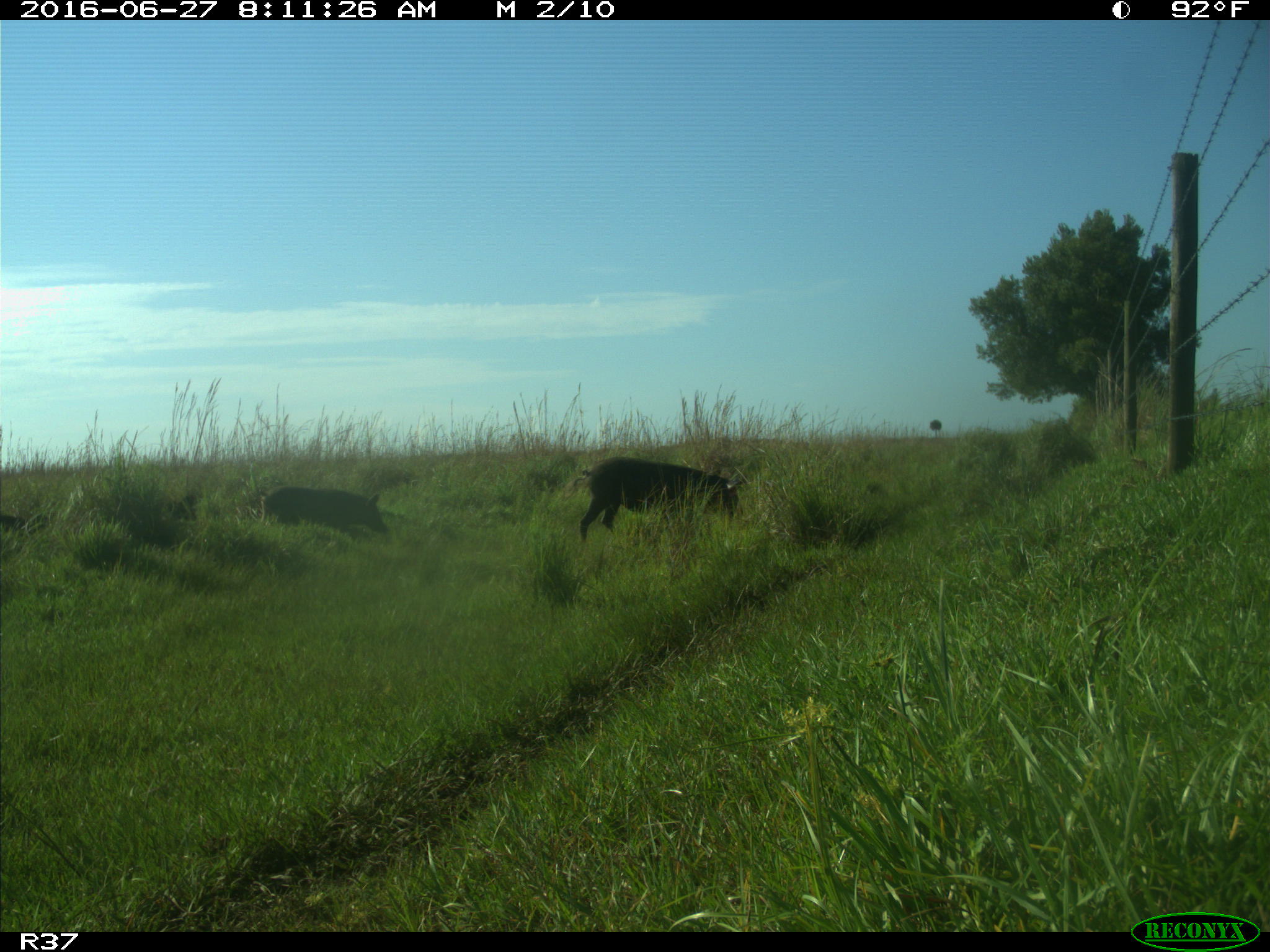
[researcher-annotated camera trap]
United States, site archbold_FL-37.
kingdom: Animalia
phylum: Chordata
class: Mammalia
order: Artiodactyla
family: Suidae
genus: Sus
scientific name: Sus scrofa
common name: wild boar